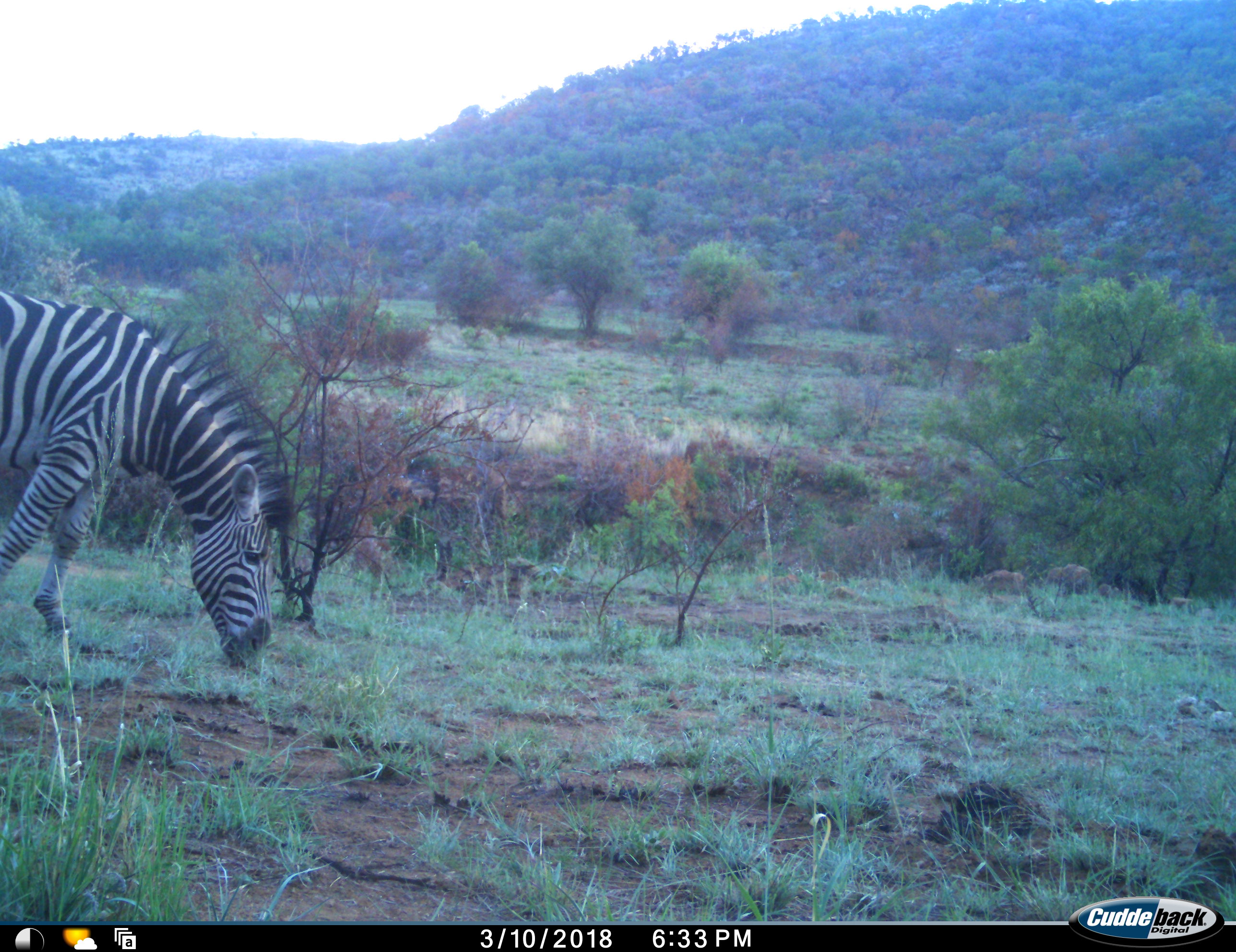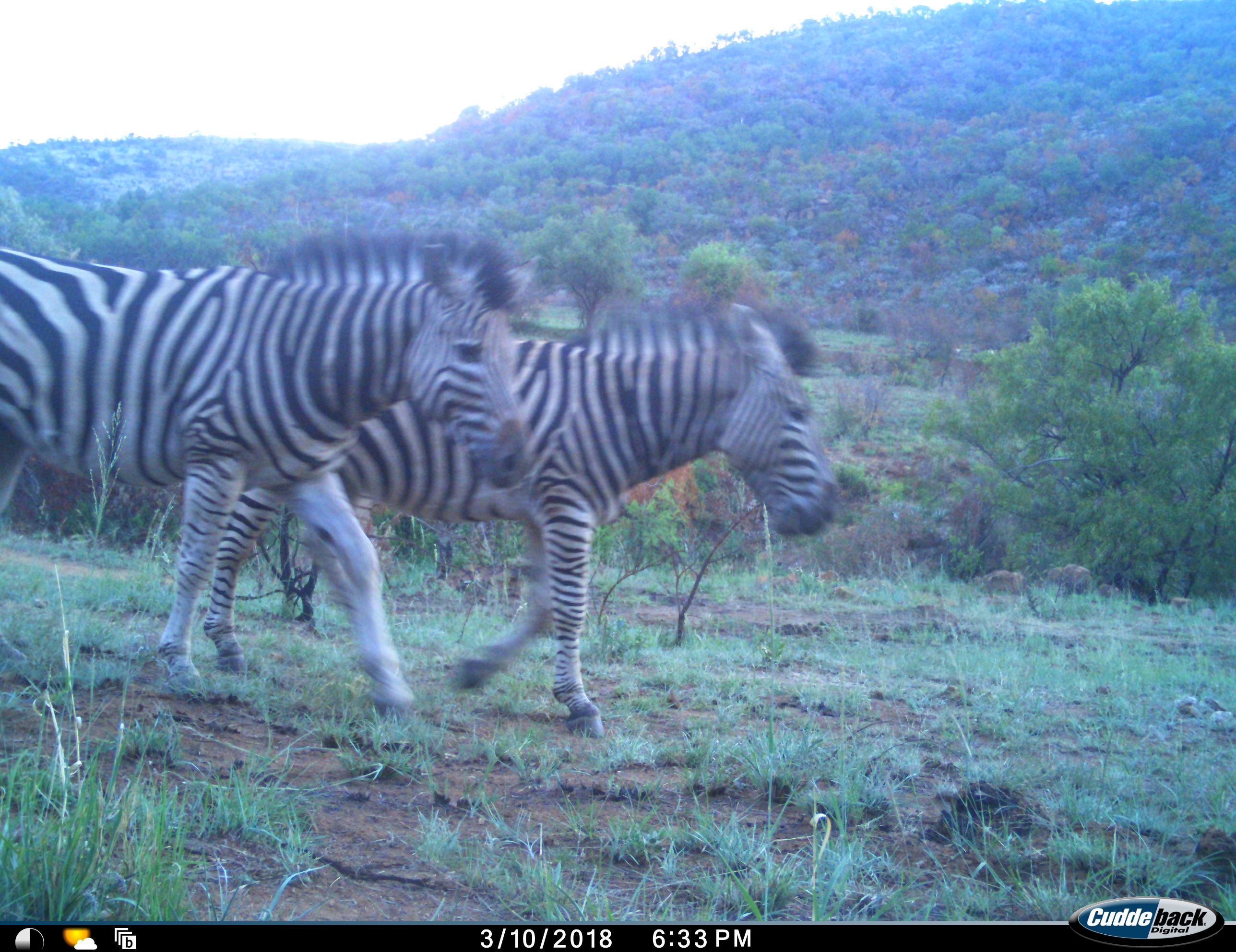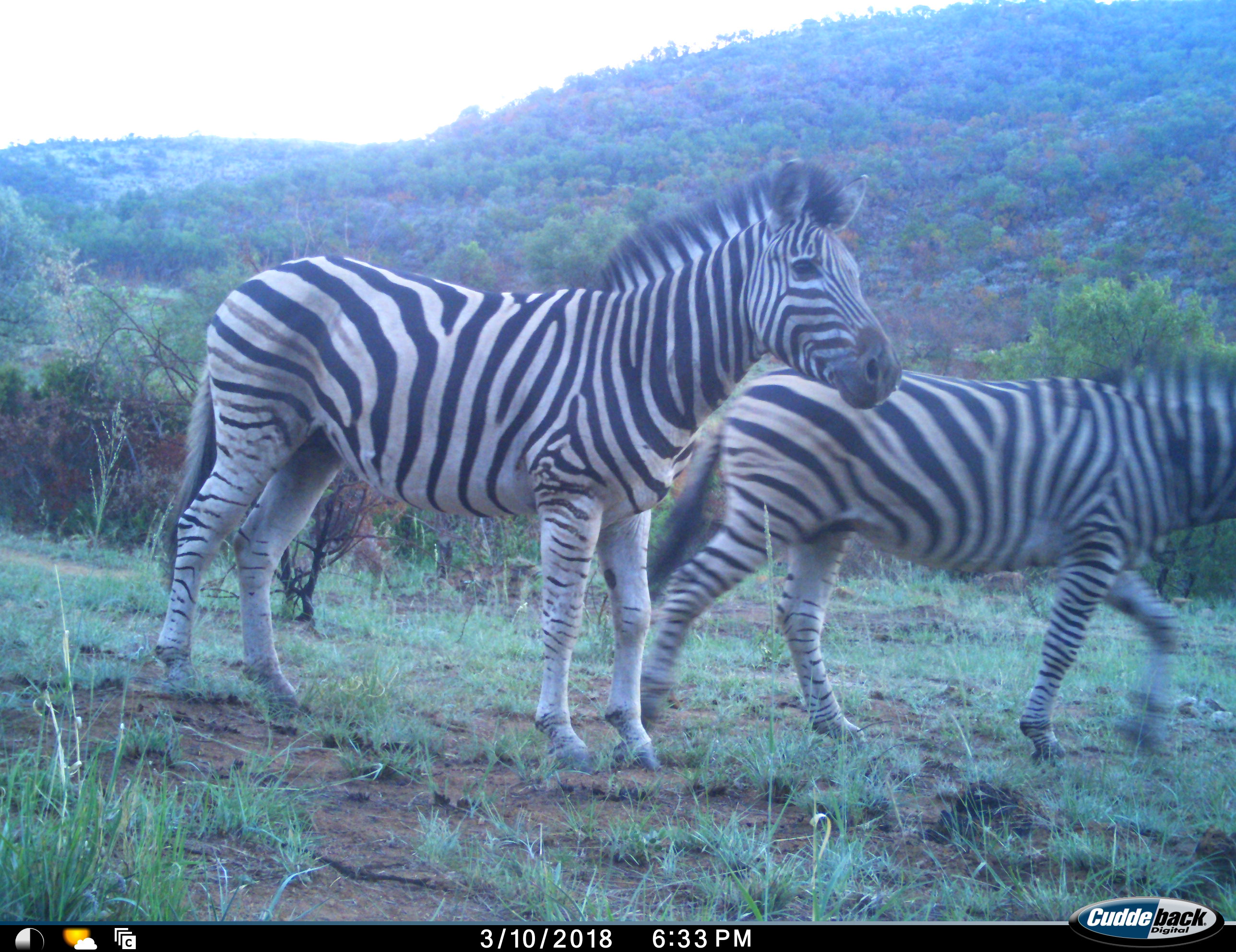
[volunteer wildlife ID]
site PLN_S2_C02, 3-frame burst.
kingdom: Animalia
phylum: Chordata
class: Mammalia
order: Perissodactyla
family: Equidae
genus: Equus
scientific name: Equus quagga burchellii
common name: burchell's zebra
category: zebraburchells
Zebraburchells (burchell's zebra) (Equus quagga burchellii), count 2. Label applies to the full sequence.